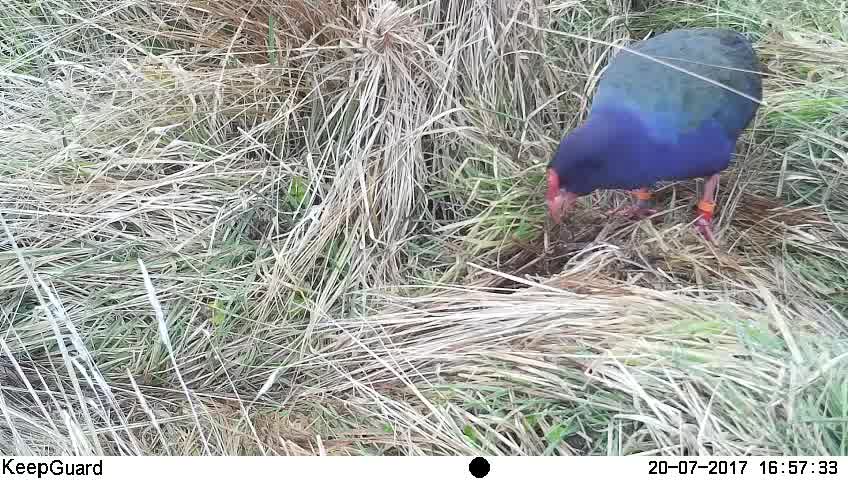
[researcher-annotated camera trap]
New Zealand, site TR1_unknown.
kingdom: Animalia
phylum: Chordata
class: Aves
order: Gruiformes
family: Rallidae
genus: Porphyrio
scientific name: Porphyrio mantelli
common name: takahe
Takahe (Porphyrio mantelli).